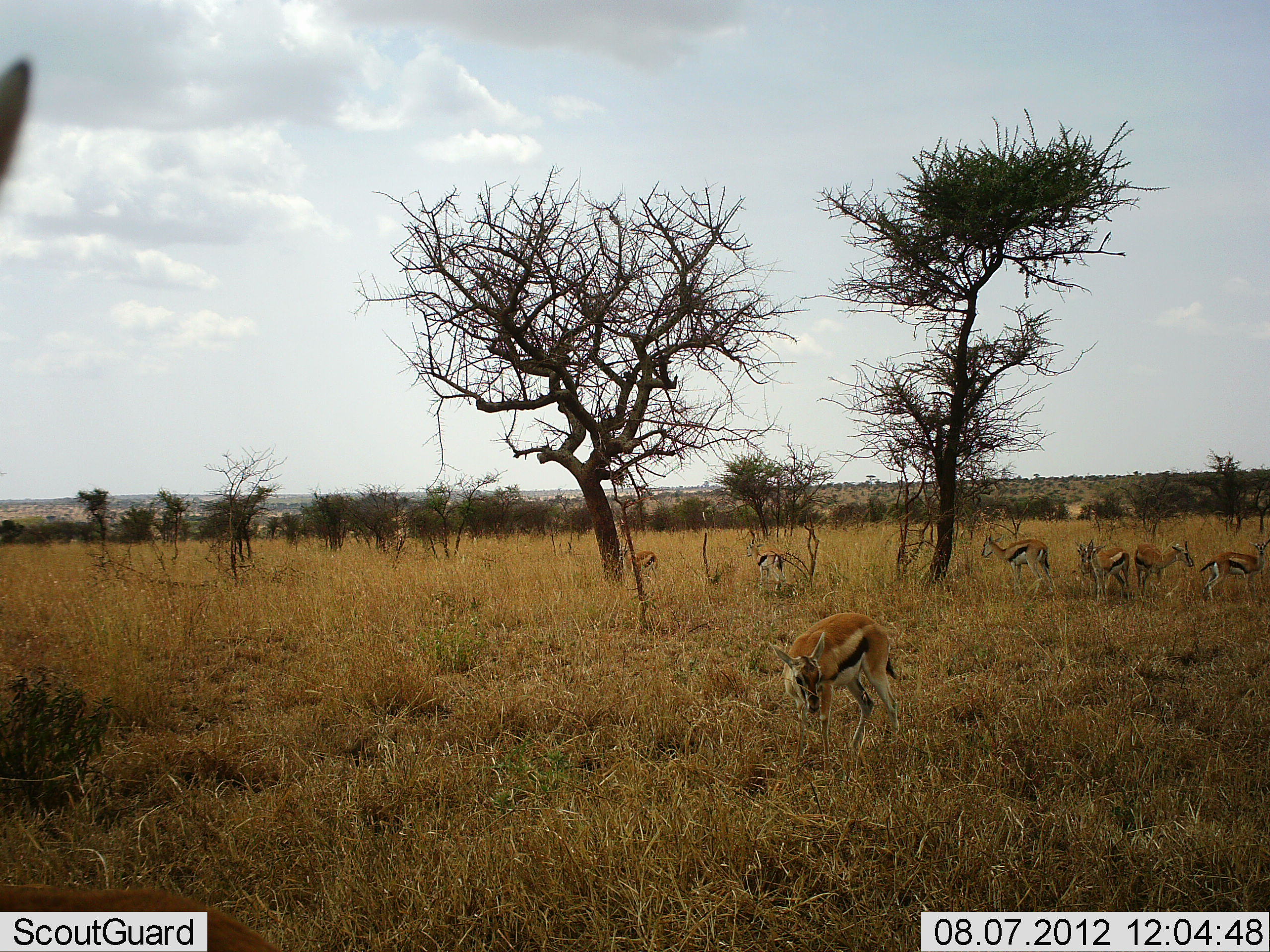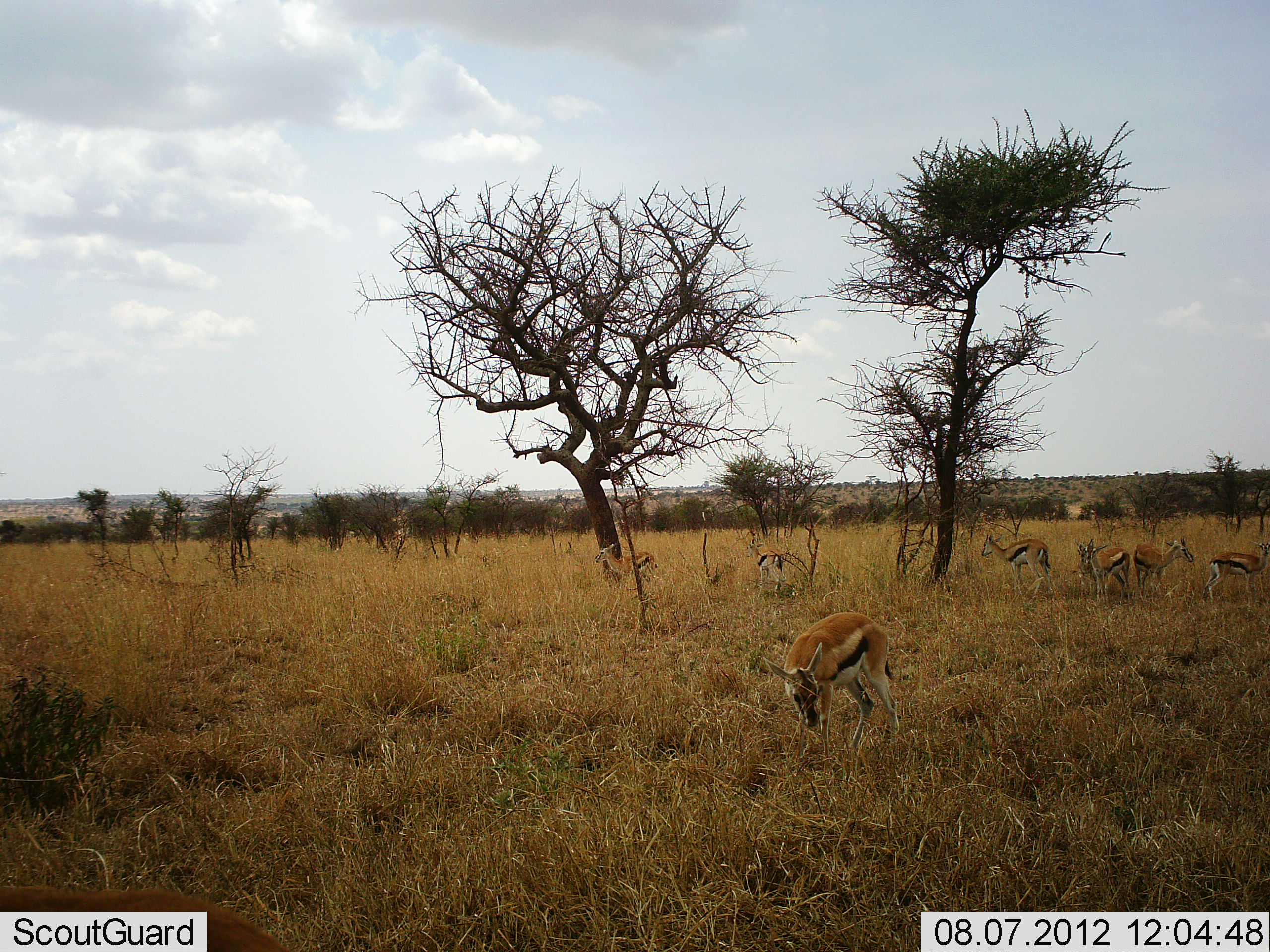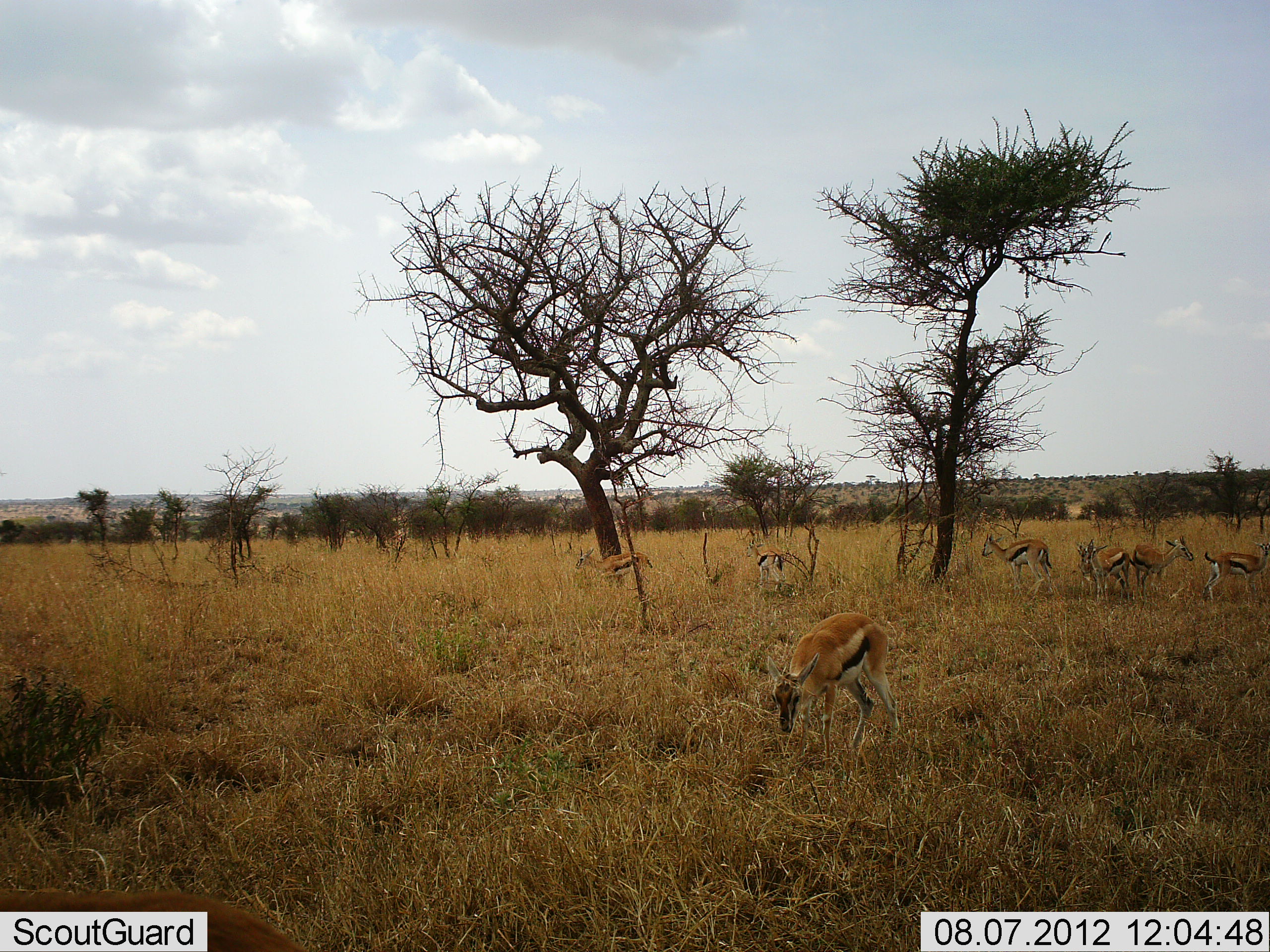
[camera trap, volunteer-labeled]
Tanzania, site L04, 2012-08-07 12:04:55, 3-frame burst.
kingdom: Animalia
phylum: Chordata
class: Mammalia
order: Artiodactyla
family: Bovidae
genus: Eudorcas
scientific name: Eudorcas thomsonii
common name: thomson's gazelle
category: gazellethomsons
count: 8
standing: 90%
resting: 10%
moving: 30%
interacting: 0%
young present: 0%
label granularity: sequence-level